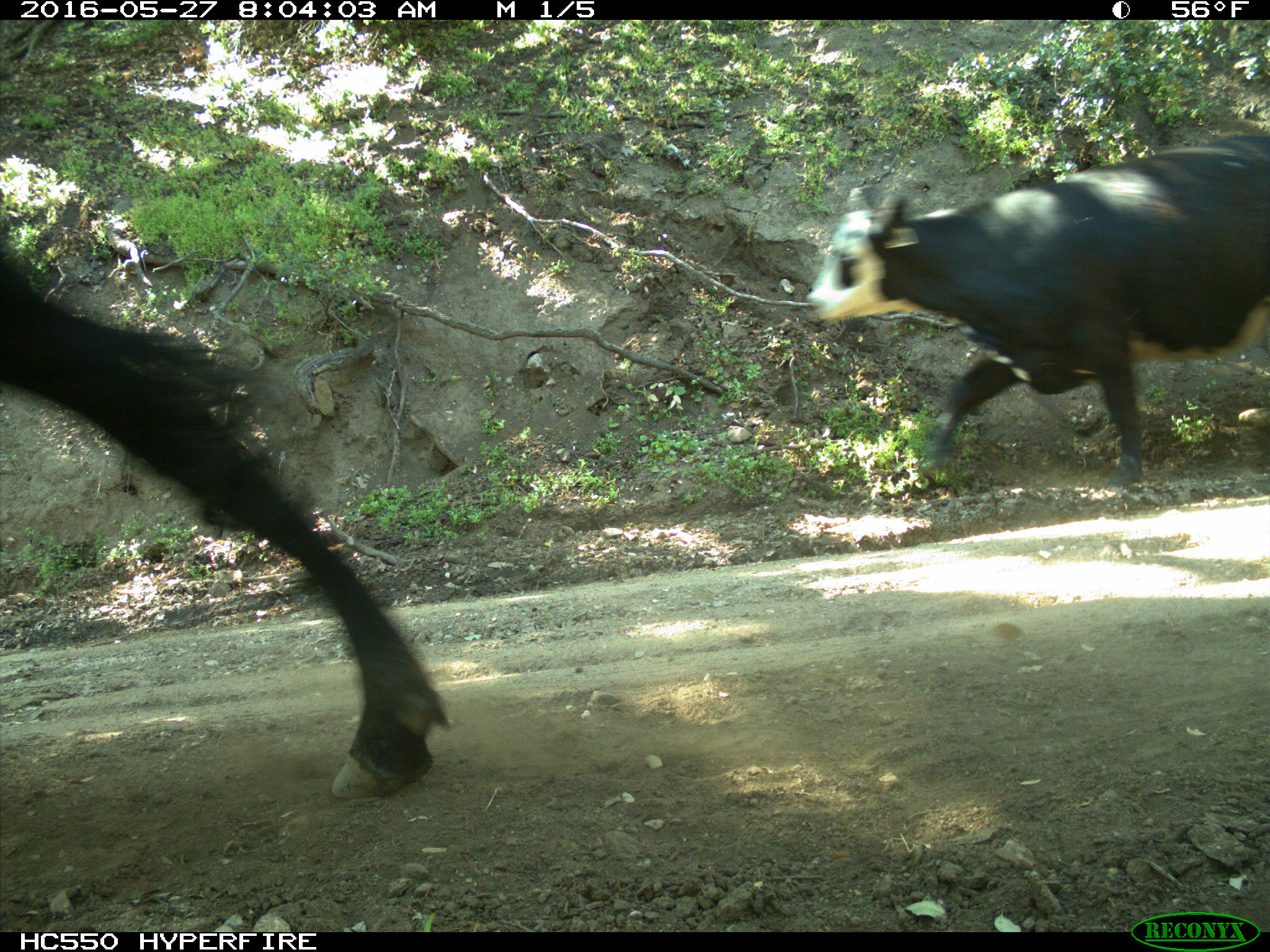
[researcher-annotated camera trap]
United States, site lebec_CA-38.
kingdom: Animalia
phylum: Chordata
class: Mammalia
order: Artiodactyla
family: Bovidae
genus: Bos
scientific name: Bos taurus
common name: domestic cow